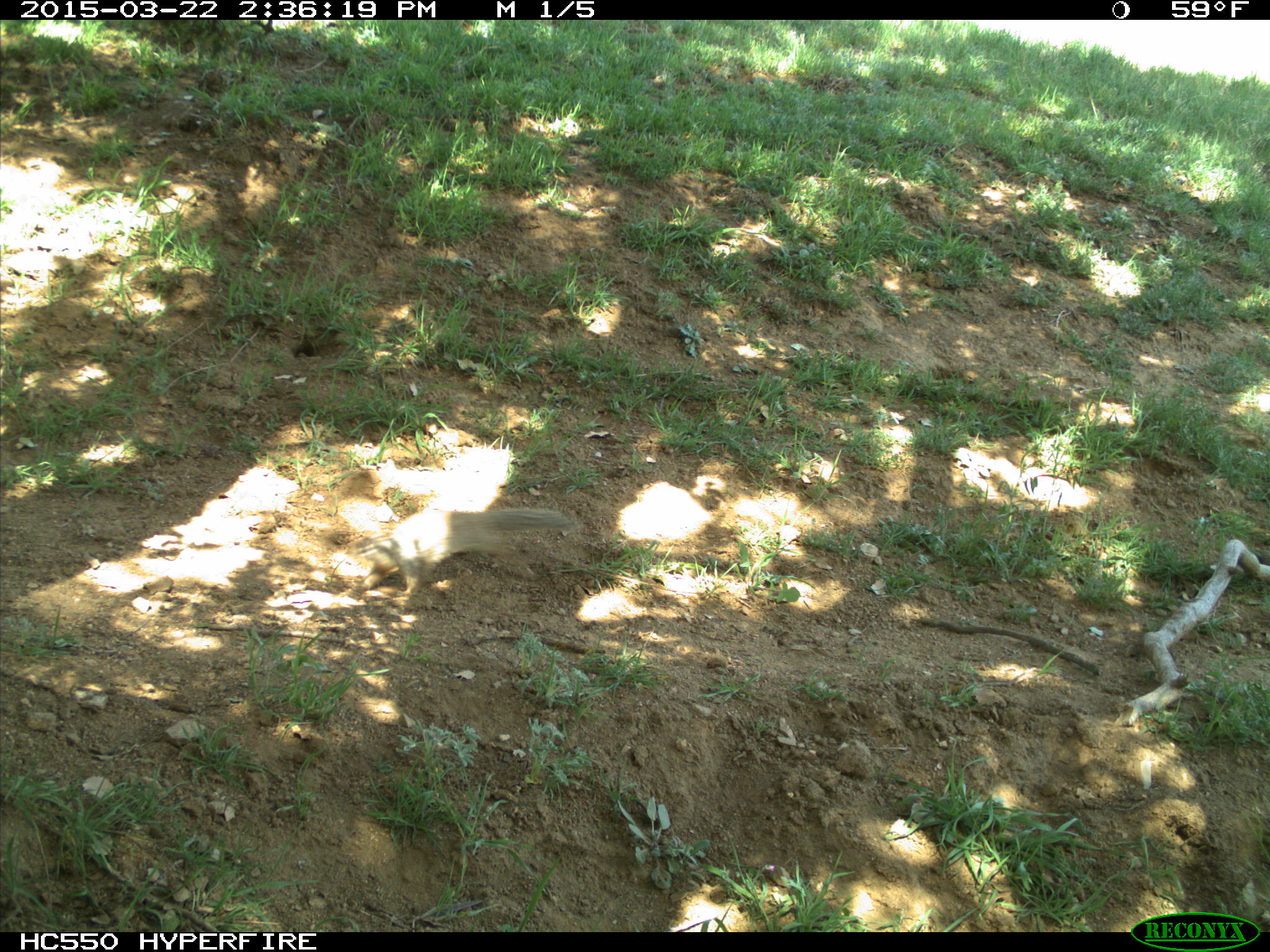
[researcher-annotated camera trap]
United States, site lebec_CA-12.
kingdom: Animalia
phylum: Chordata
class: Mammalia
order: Rodentia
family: Sciuridae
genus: Otospermophilus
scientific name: Otospermophilus beecheyi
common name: california ground squirrel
Otospermophilus beecheyi (california ground squirrel).